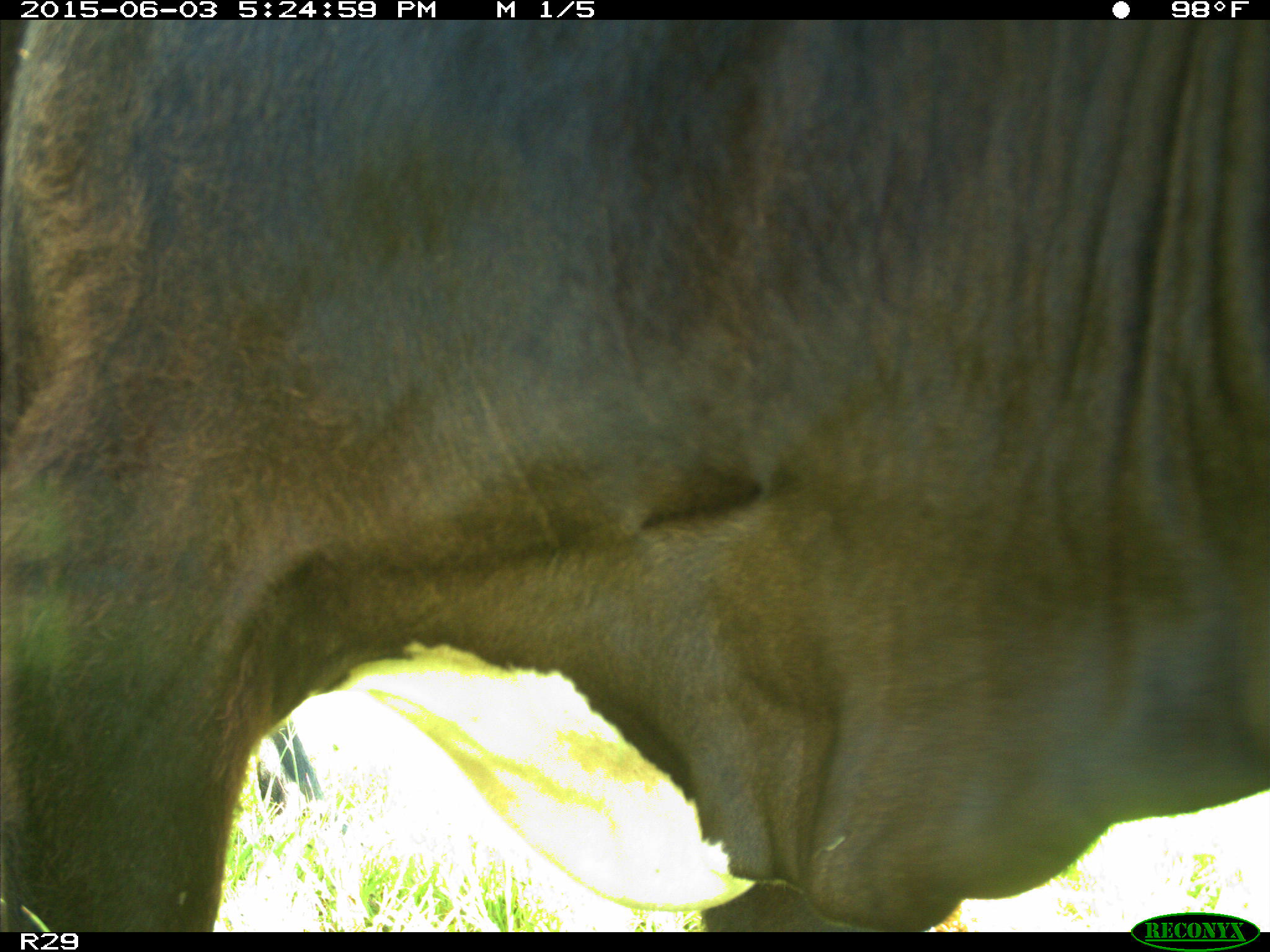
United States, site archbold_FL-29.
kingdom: Animalia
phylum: Chordata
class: Mammalia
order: Artiodactyla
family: Bovidae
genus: Bos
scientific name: Bos taurus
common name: domestic cow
Bos taurus (domestic cow).